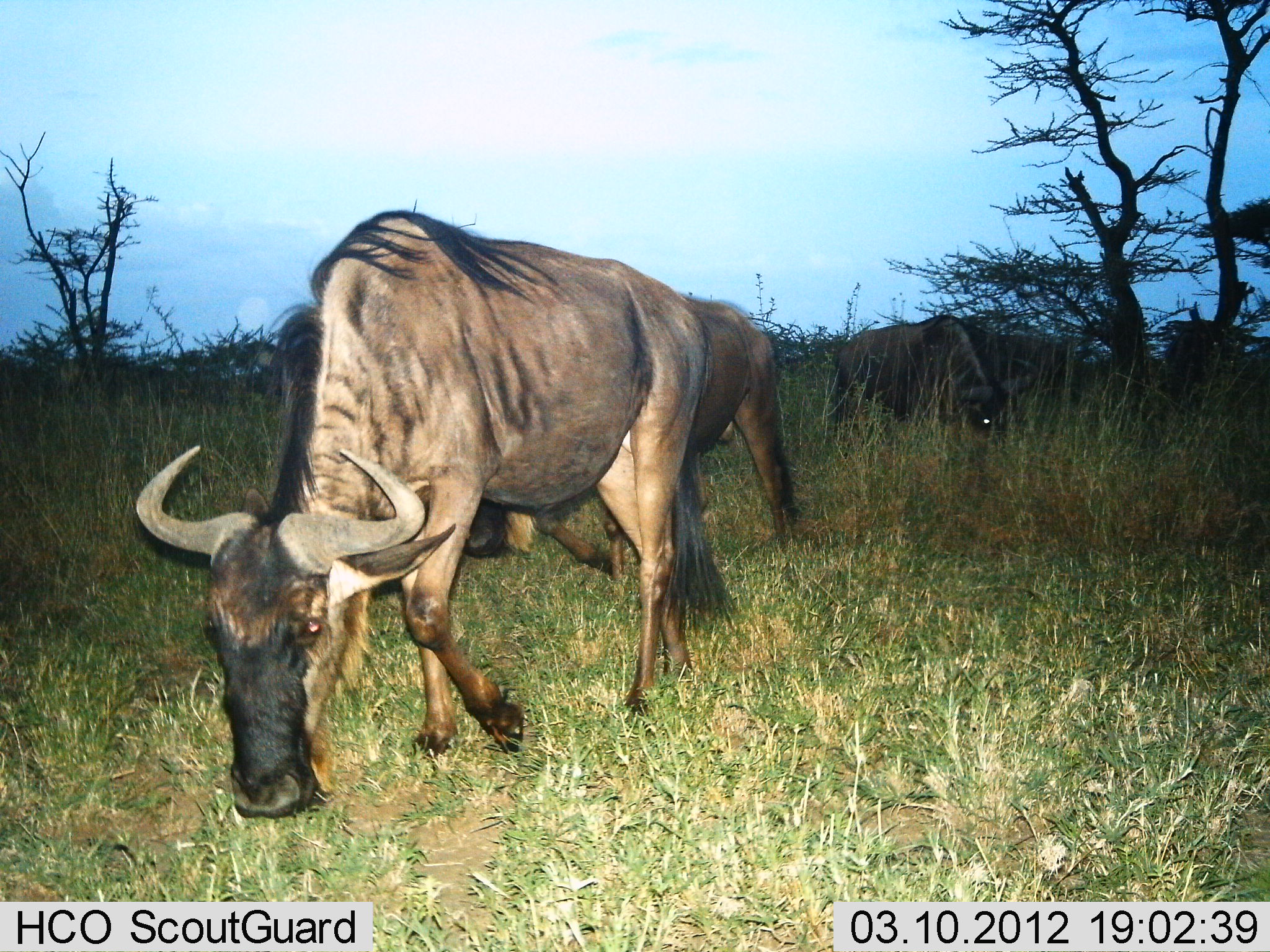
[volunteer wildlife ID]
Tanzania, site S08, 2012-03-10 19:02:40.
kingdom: Animalia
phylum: Chordata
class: Mammalia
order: Artiodactyla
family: Bovidae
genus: Connochaetes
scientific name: Connochaetes taurinus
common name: blue wildebeest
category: wildebeest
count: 3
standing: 32%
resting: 0%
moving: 20%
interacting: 0%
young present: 0%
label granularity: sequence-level